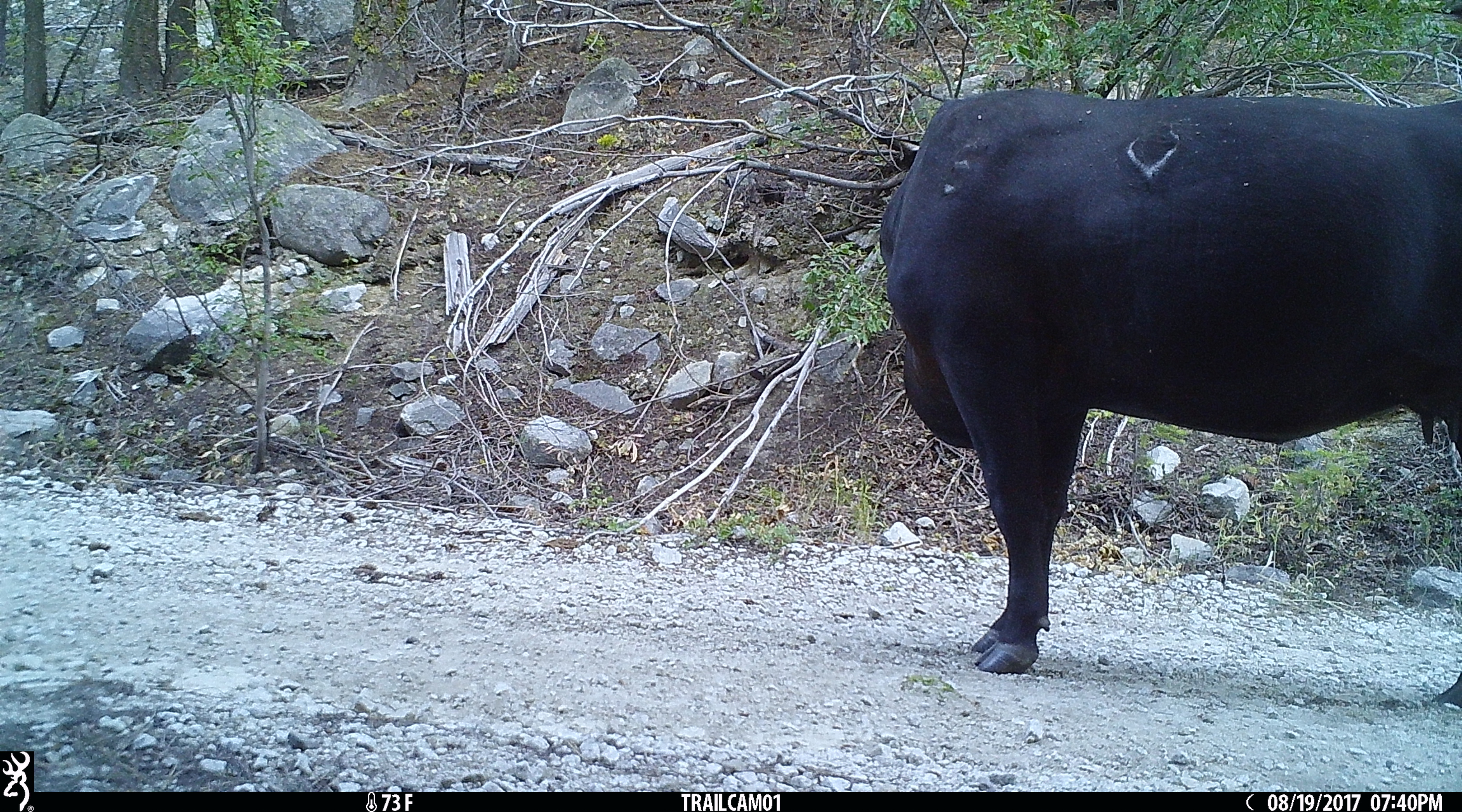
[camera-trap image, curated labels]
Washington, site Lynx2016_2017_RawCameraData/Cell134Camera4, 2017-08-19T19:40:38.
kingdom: Animalia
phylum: Chordata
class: Mammalia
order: Artiodactyla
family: Bovidae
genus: Bos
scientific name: Bos taurus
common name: domestic cattle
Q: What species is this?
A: Domestic cattle (Bos taurus).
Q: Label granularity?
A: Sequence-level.